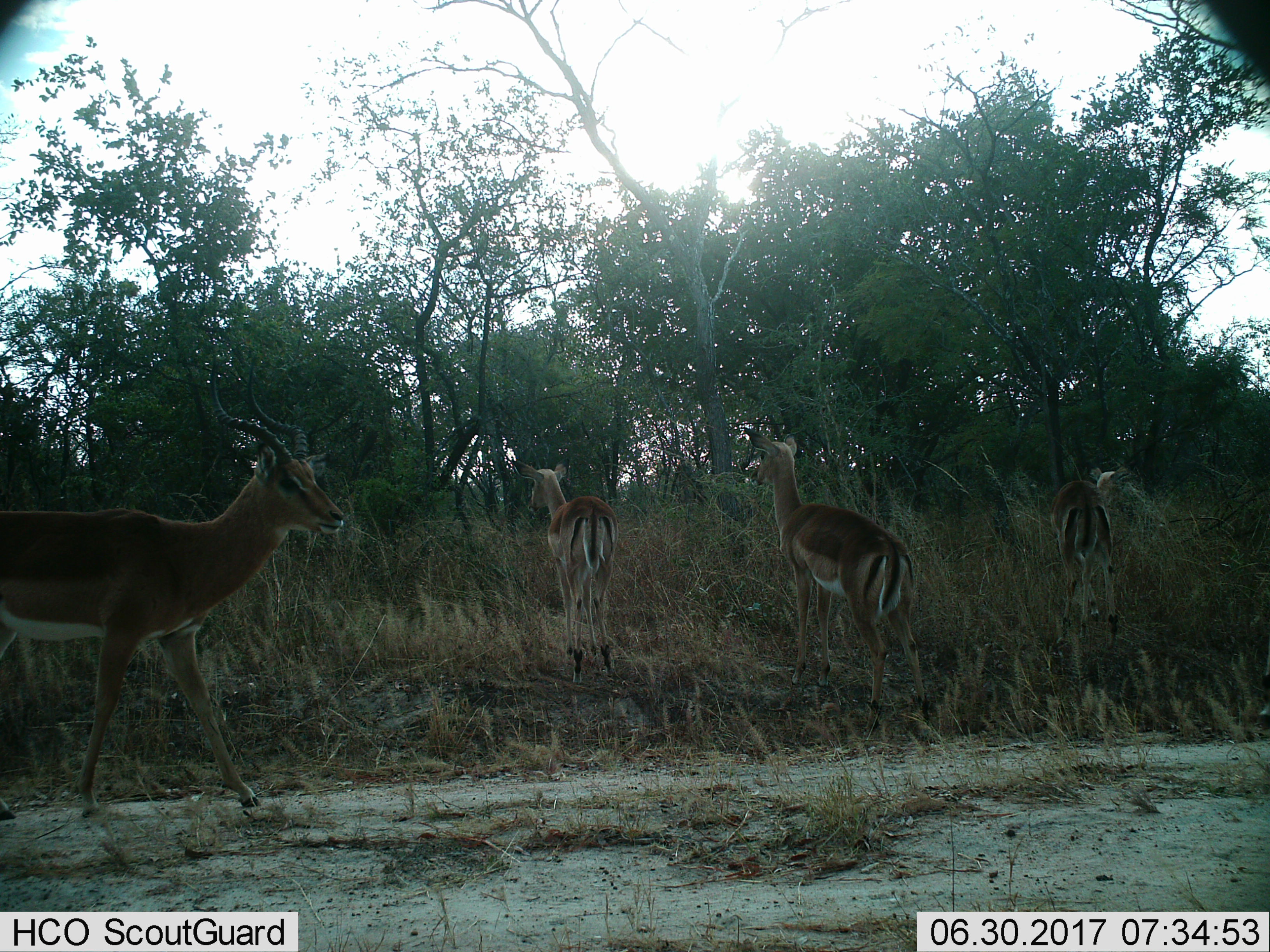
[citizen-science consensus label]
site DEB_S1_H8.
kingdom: Animalia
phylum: Chordata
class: Mammalia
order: Artiodactyla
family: Bovidae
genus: Aepyceros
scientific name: Aepyceros melampus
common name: impala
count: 4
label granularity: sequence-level